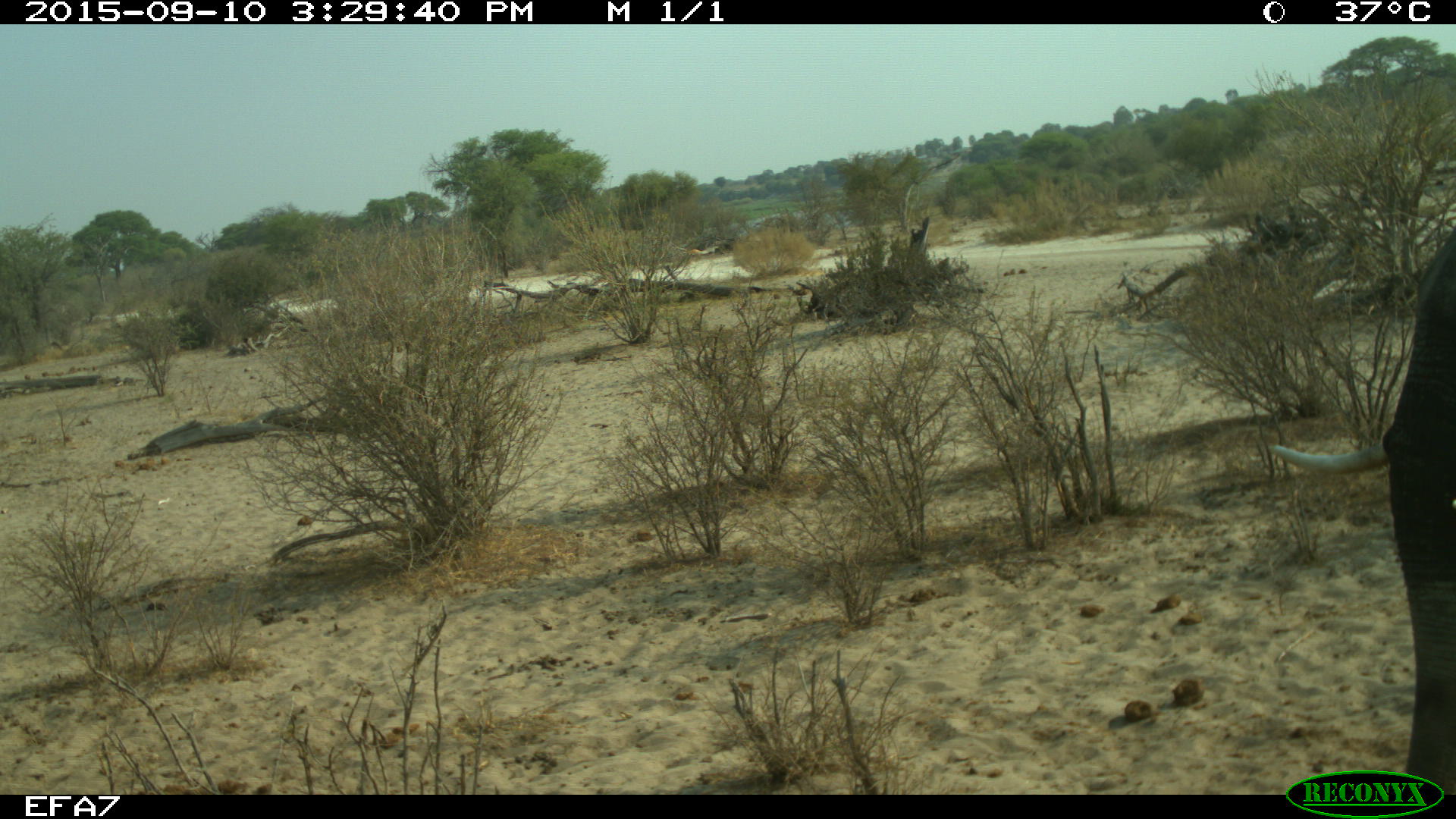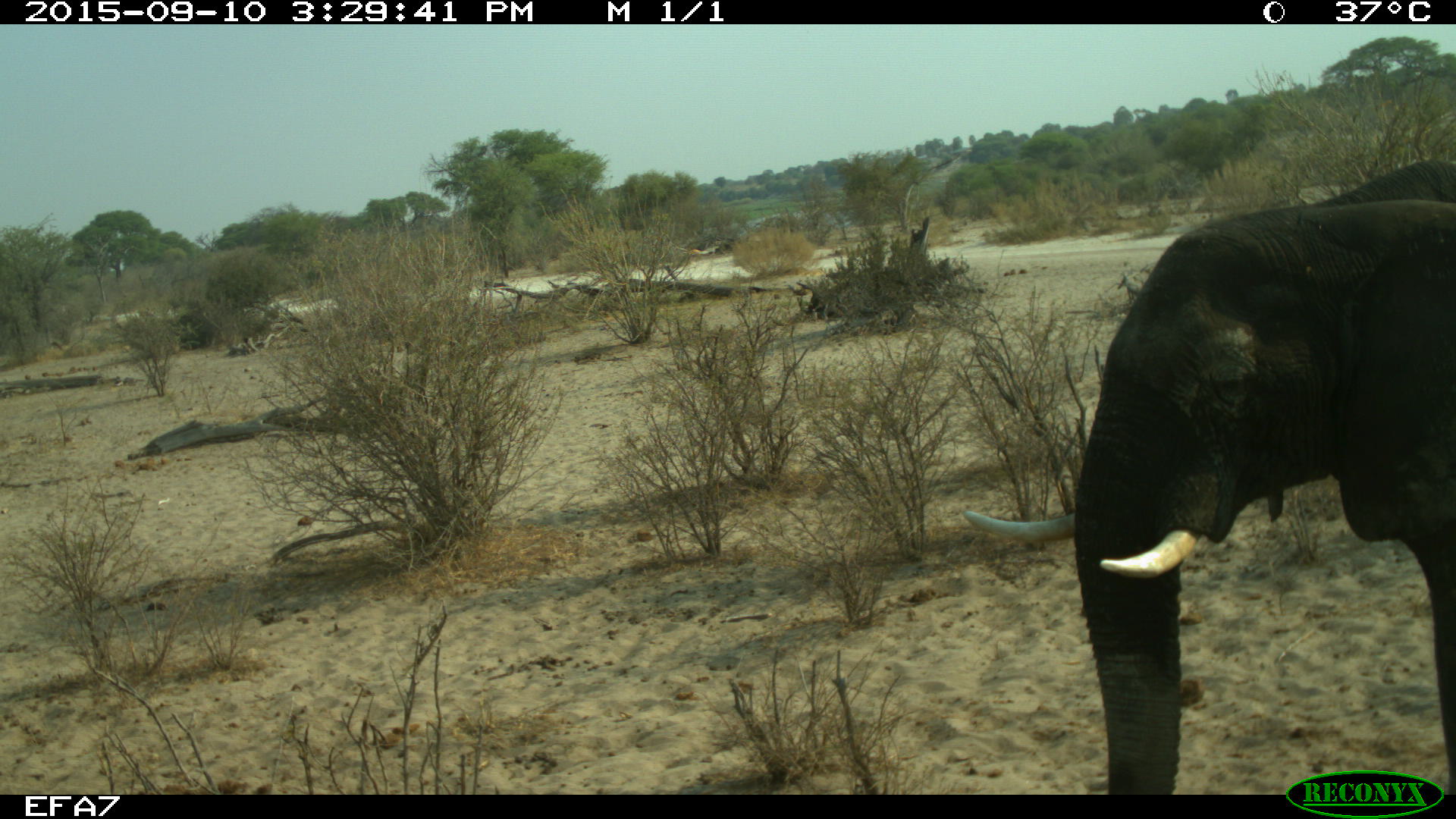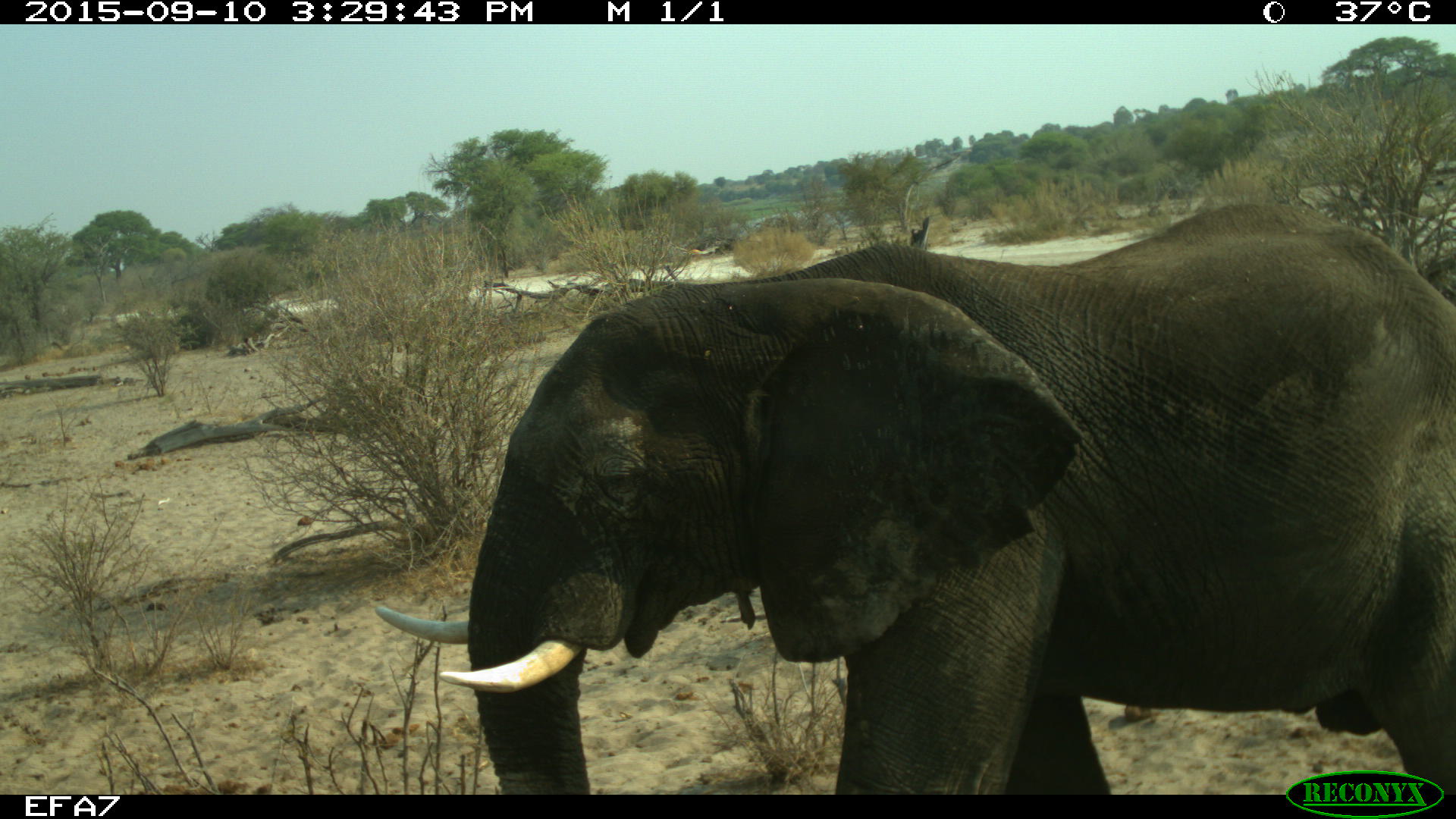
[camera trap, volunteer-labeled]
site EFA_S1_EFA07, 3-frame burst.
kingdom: Animalia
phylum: Chordata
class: Mammalia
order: Proboscidea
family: Elephantidae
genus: Loxodonta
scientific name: Loxodonta africana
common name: african bush elephant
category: elephant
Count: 1.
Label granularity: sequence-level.